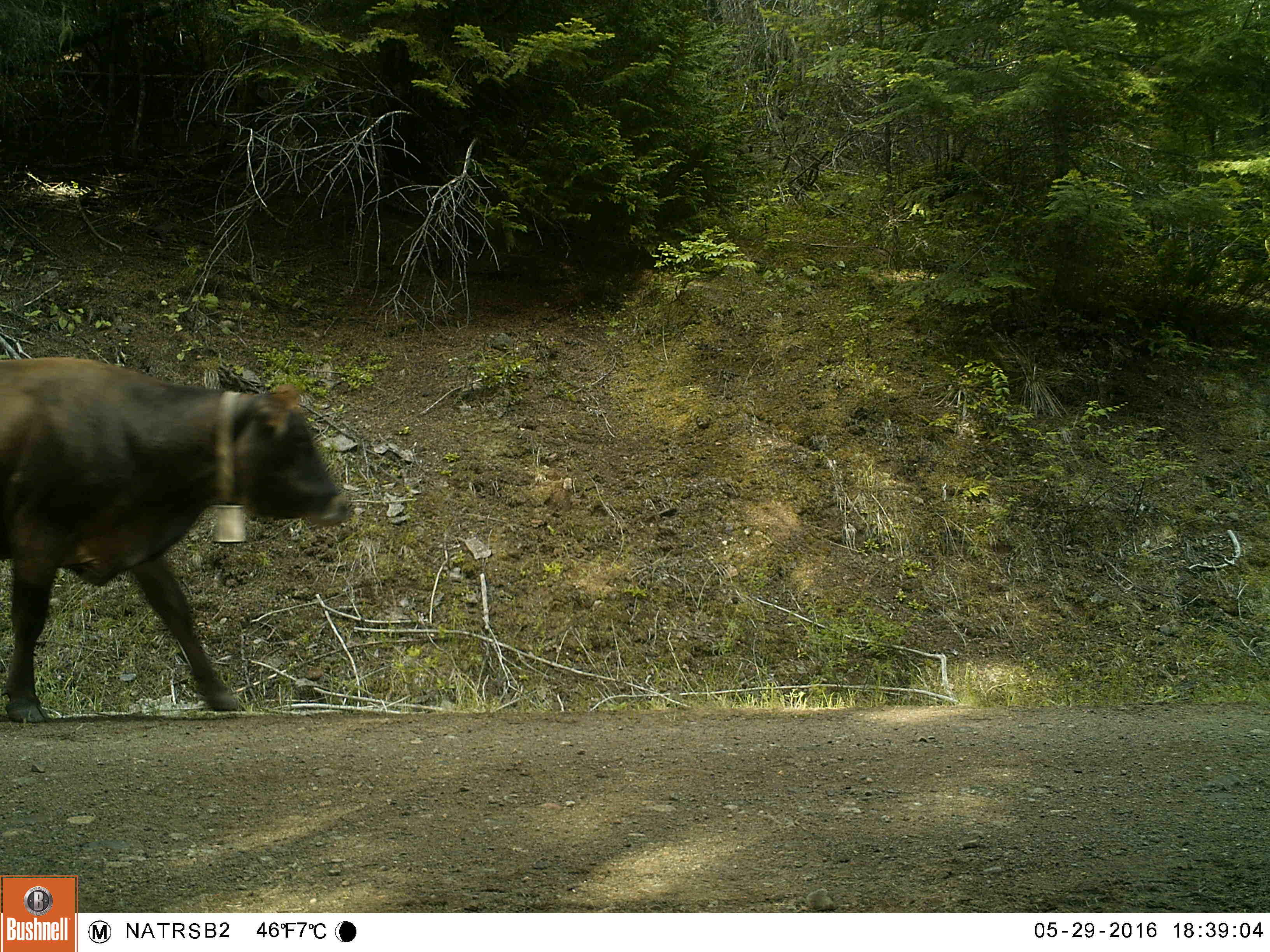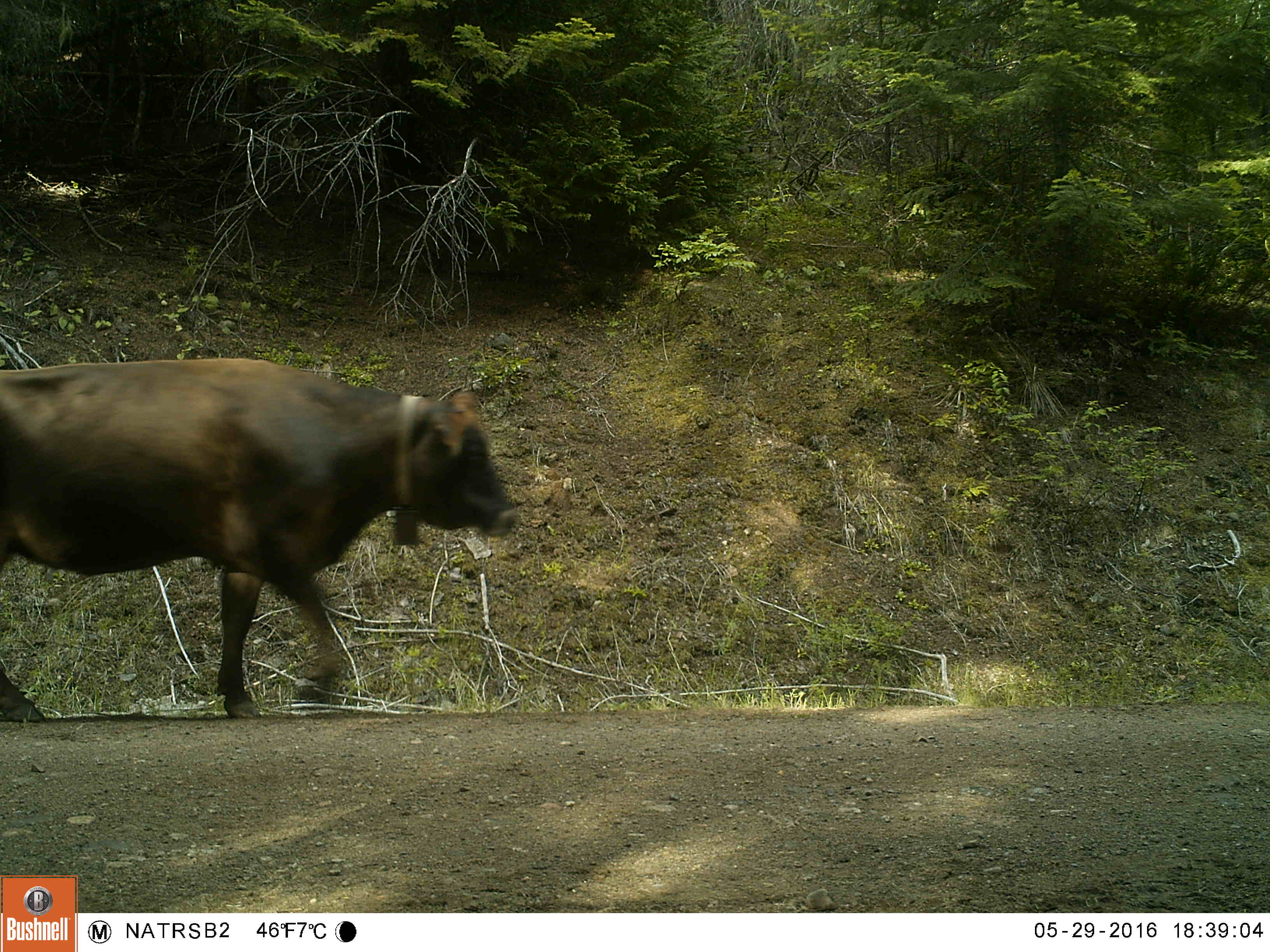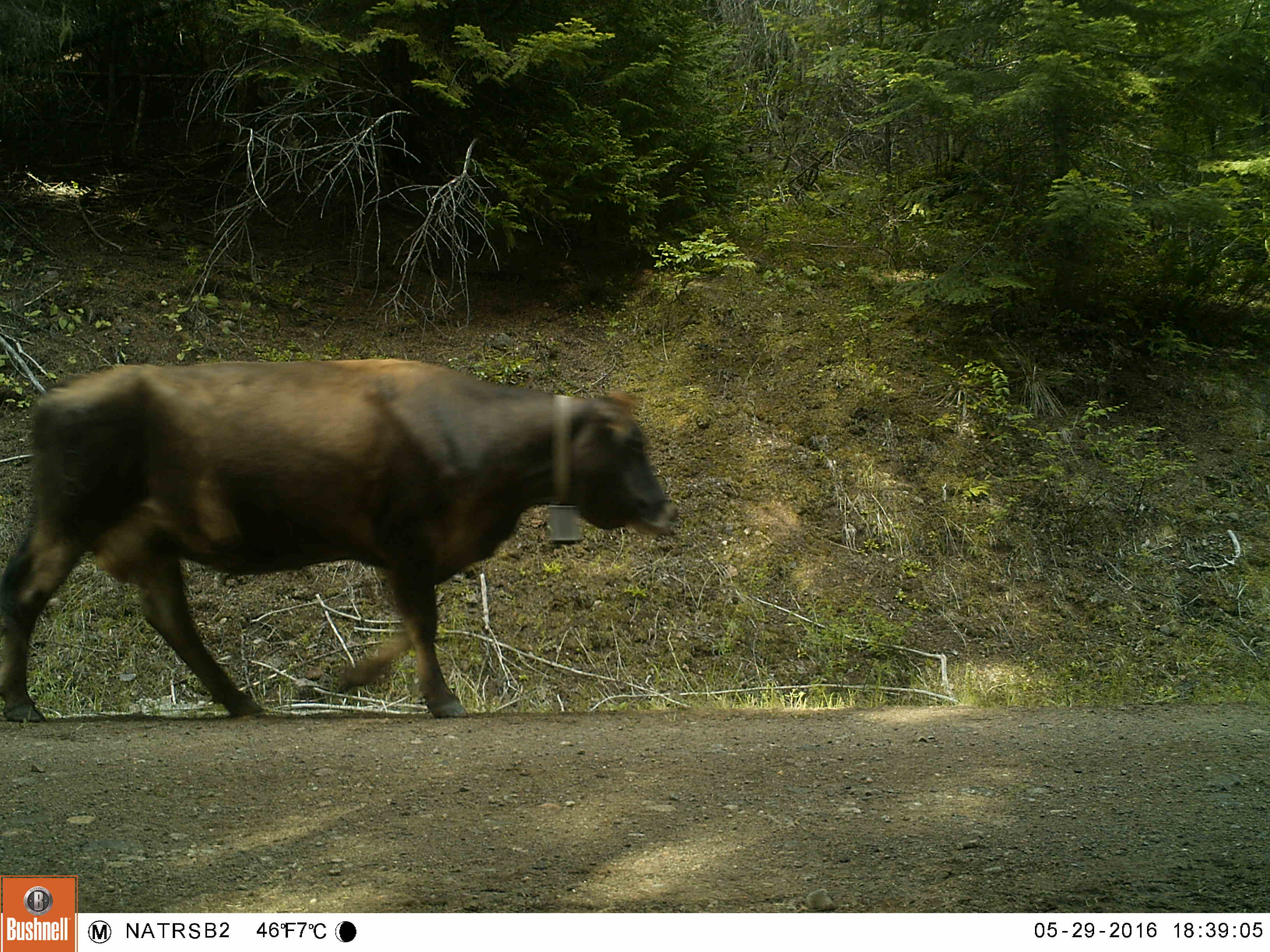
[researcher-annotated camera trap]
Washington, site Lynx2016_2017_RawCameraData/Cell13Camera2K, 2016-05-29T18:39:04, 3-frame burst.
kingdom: Animalia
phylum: Chordata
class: Mammalia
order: Artiodactyla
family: Bovidae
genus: Bos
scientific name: Bos taurus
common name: domestic cattle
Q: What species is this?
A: Domestic cattle (Bos taurus).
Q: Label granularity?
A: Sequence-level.